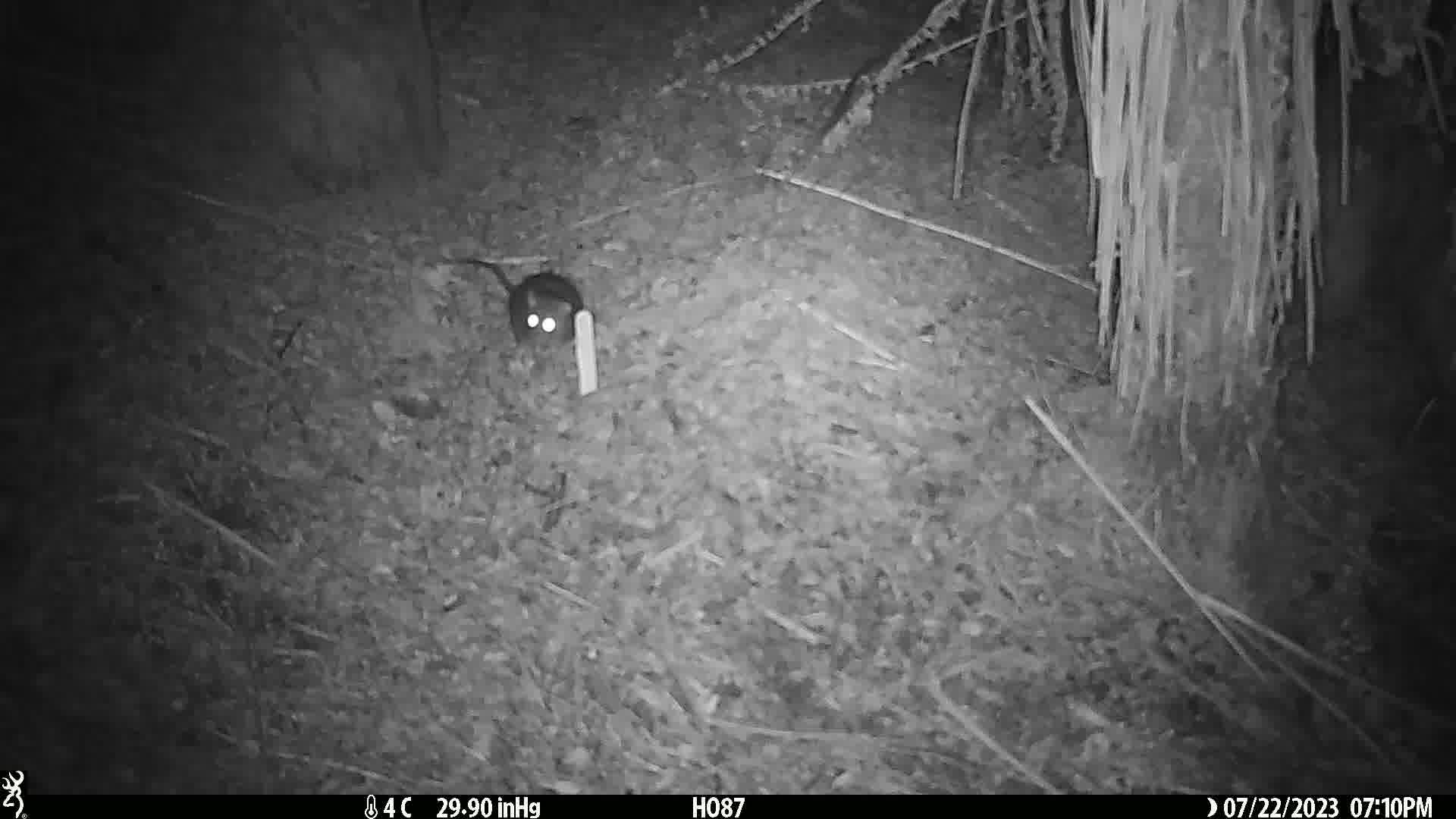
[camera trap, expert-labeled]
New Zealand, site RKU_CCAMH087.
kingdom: Animalia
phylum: Chordata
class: Mammalia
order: Rodentia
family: Muridae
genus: Rattus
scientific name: Rattus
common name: rat